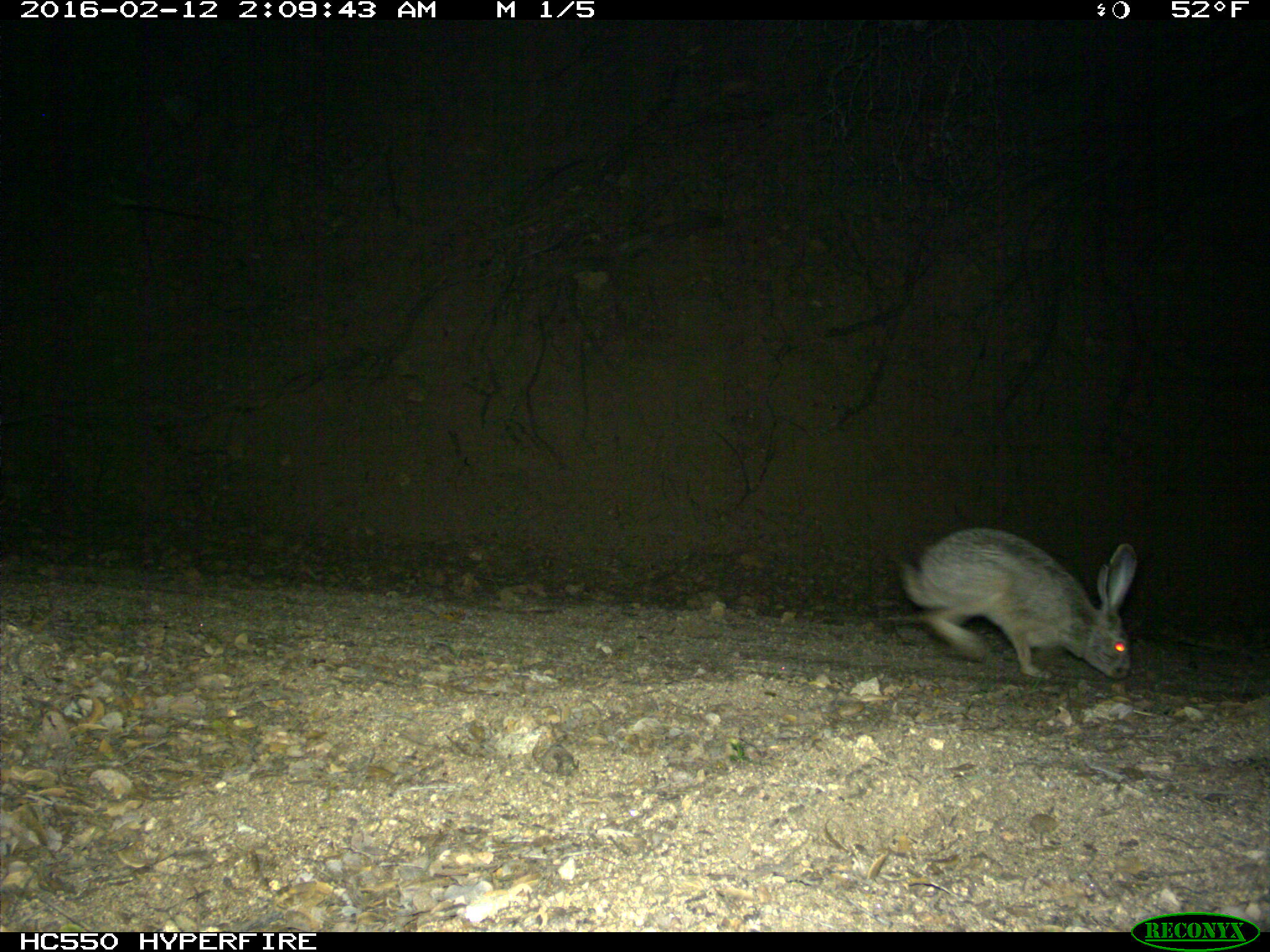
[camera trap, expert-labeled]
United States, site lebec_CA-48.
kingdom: Animalia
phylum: Chordata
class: Mammalia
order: Lagomorpha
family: Leporidae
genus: Lepus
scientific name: Lepus californicus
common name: black-tailed jackrabbit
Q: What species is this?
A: Lepus californicus (black-tailed jackrabbit).